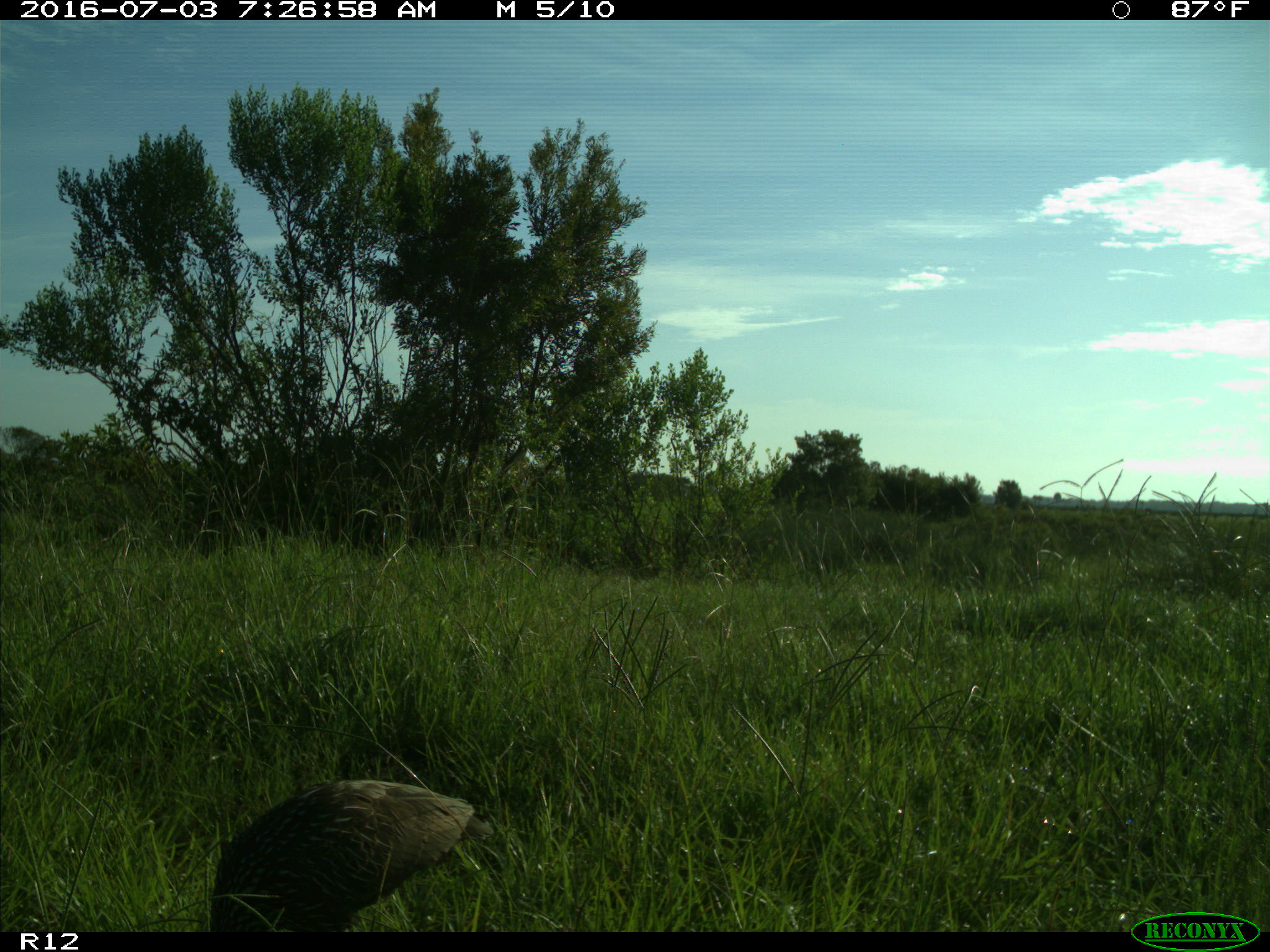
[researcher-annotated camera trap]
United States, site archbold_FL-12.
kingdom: Animalia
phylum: Chordata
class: Aves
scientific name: Aves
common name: birds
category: unidentified bird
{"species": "unidentified bird (birds) (Aves)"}